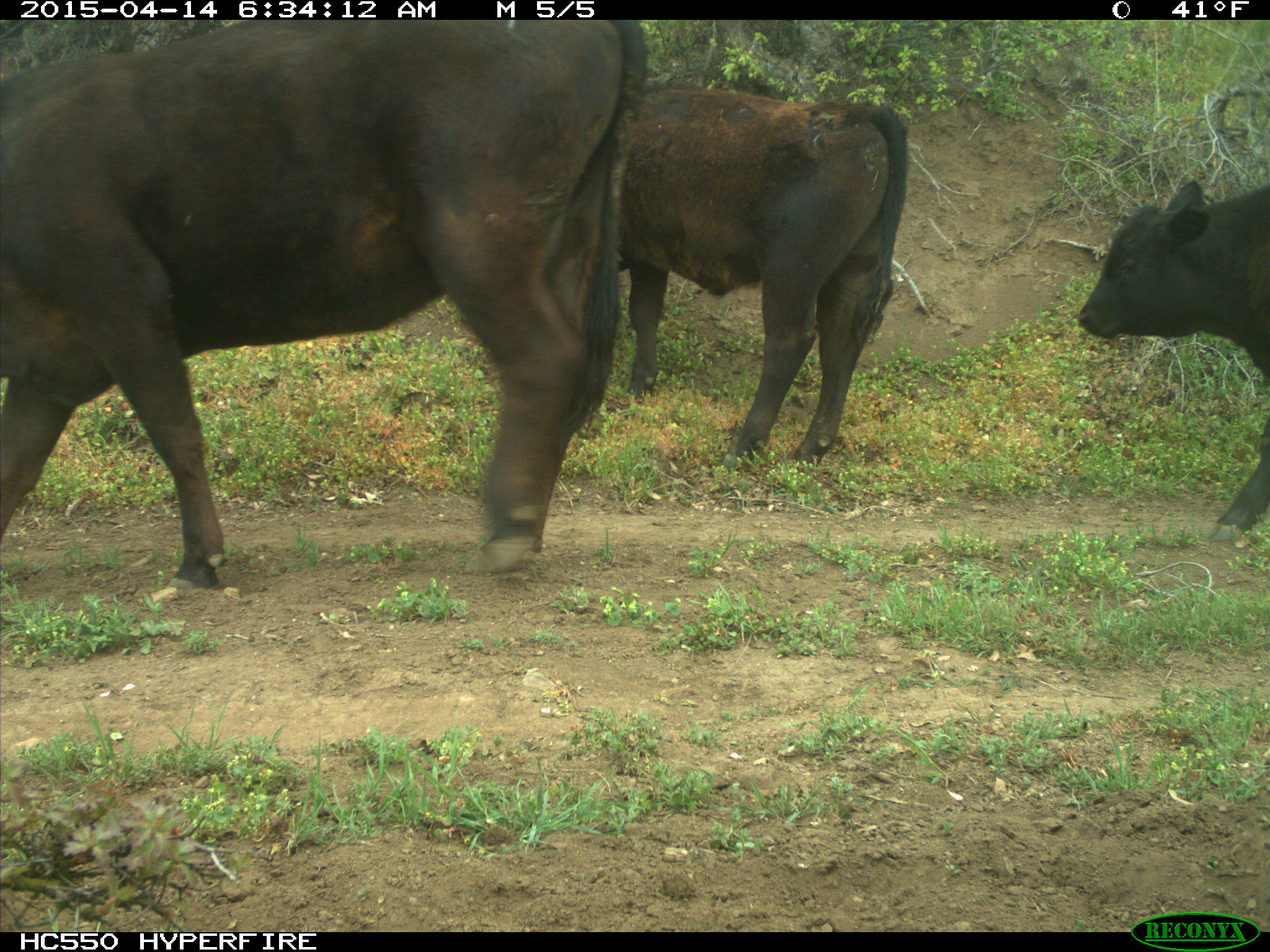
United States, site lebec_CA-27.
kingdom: Animalia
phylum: Chordata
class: Mammalia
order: Artiodactyla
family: Bovidae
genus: Bos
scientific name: Bos taurus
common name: domestic cow